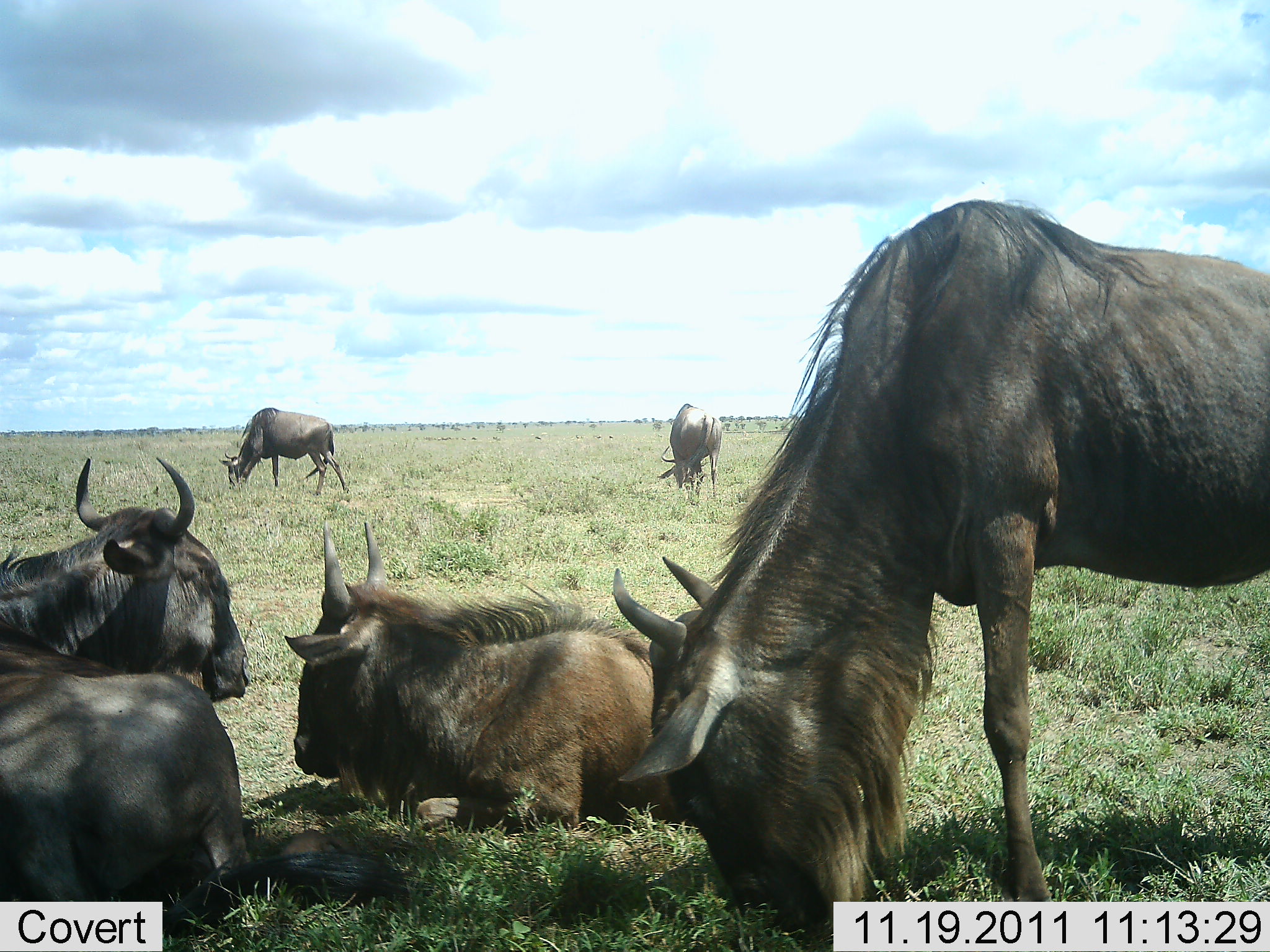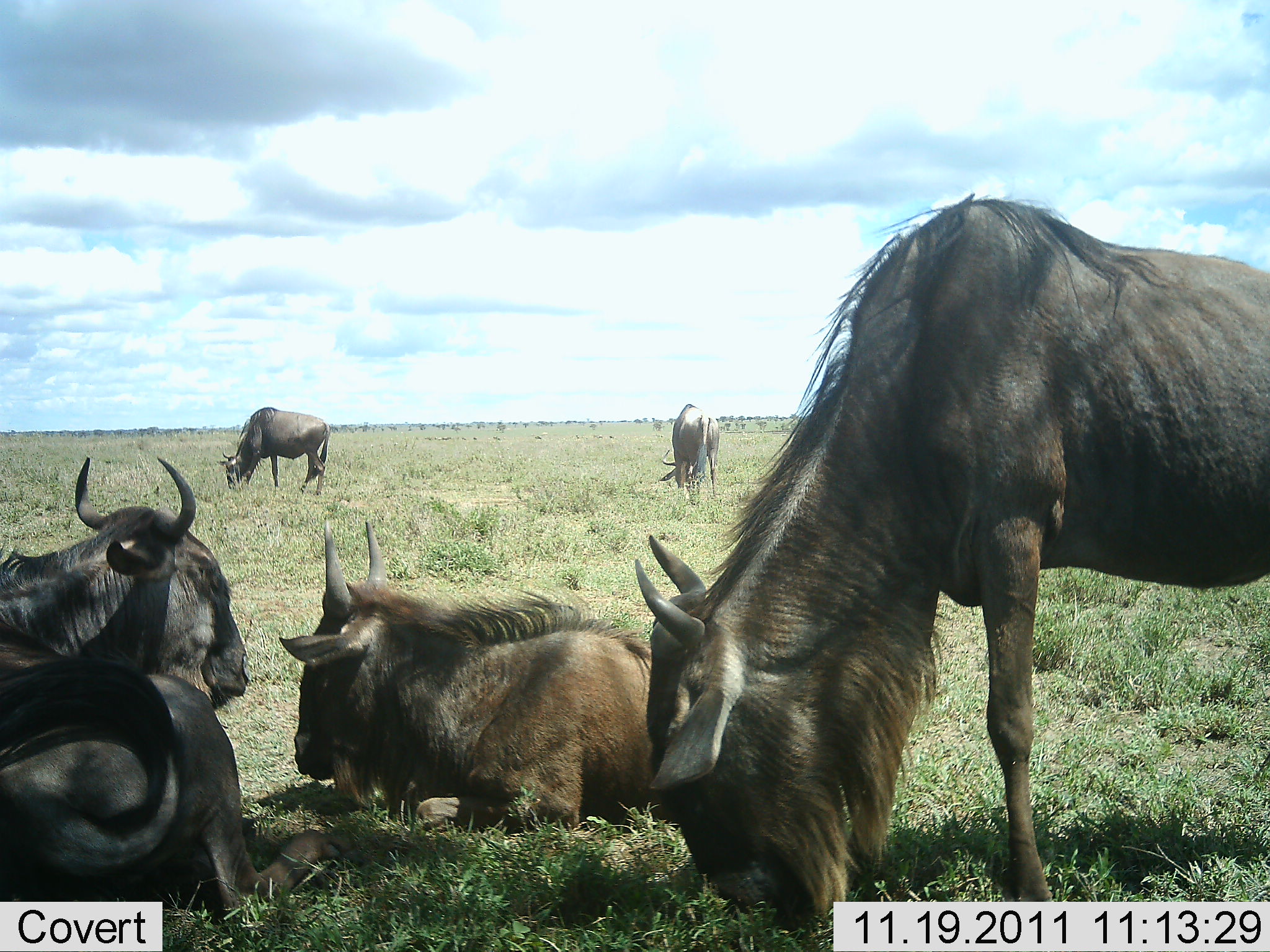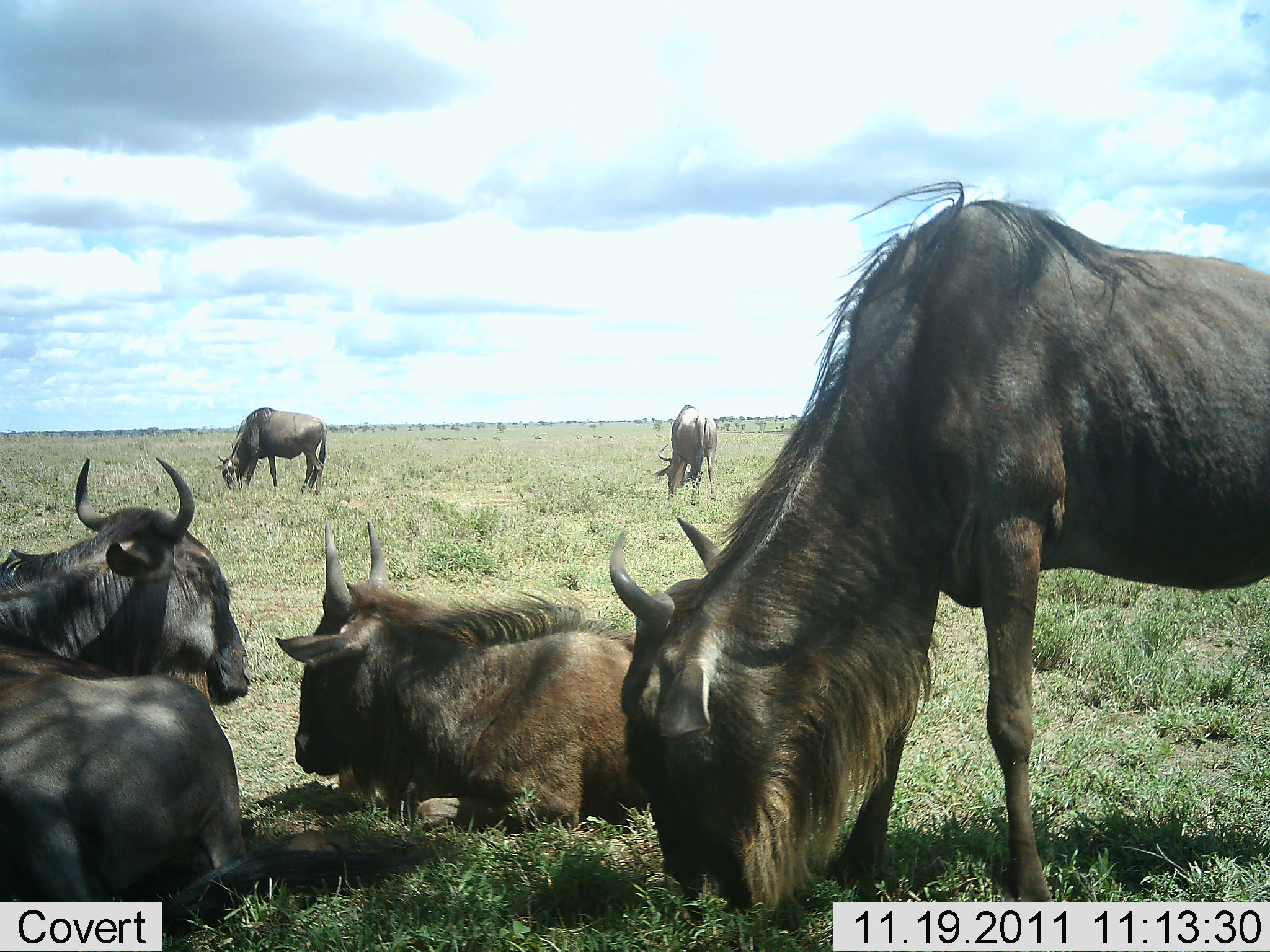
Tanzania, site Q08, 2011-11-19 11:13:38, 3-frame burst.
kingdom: Animalia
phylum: Chordata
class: Mammalia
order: Artiodactyla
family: Bovidae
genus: Connochaetes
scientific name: Connochaetes taurinus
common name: blue wildebeest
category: wildebeest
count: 6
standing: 42%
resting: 100%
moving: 0%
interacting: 0%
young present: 0%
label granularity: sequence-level